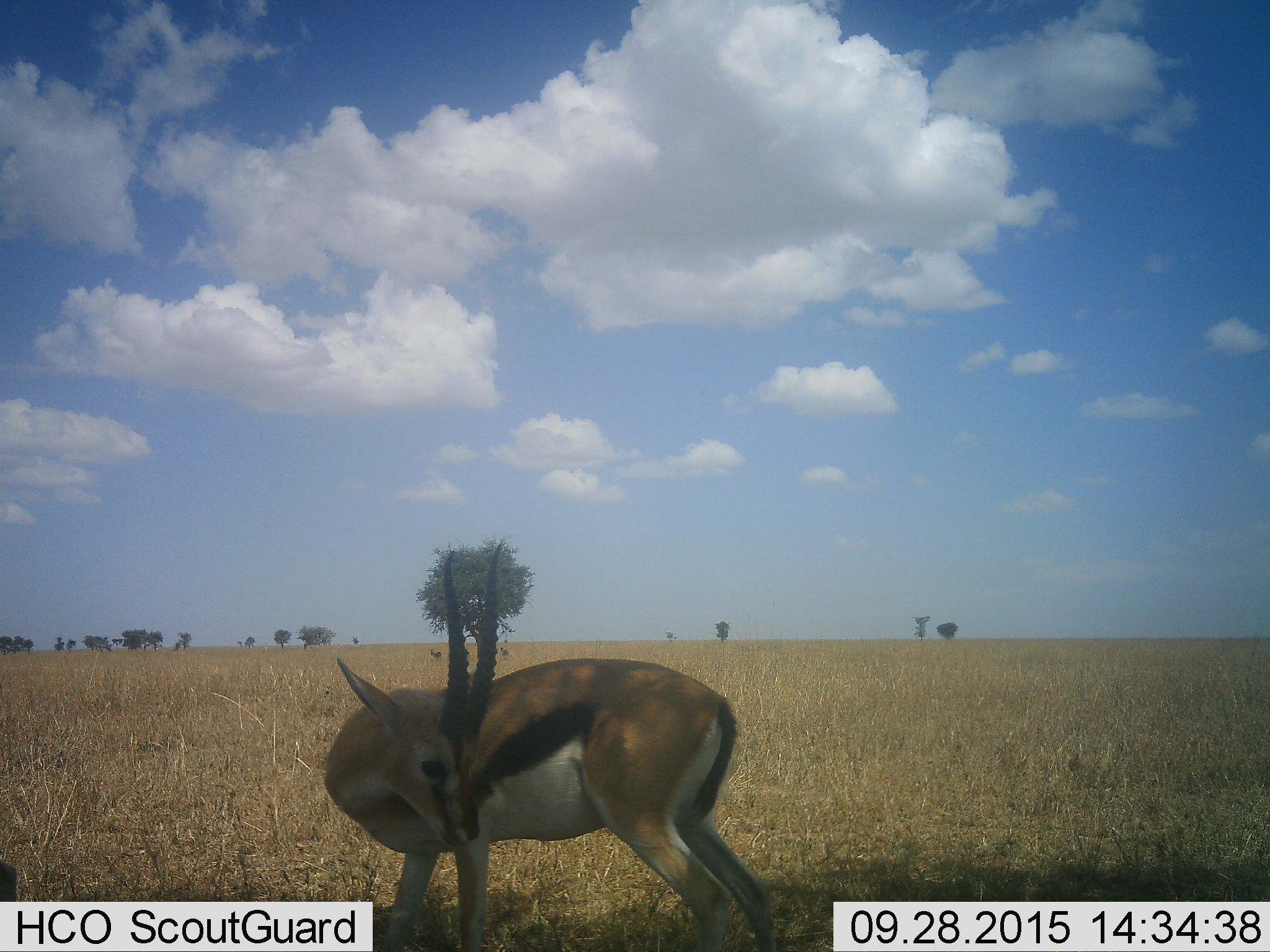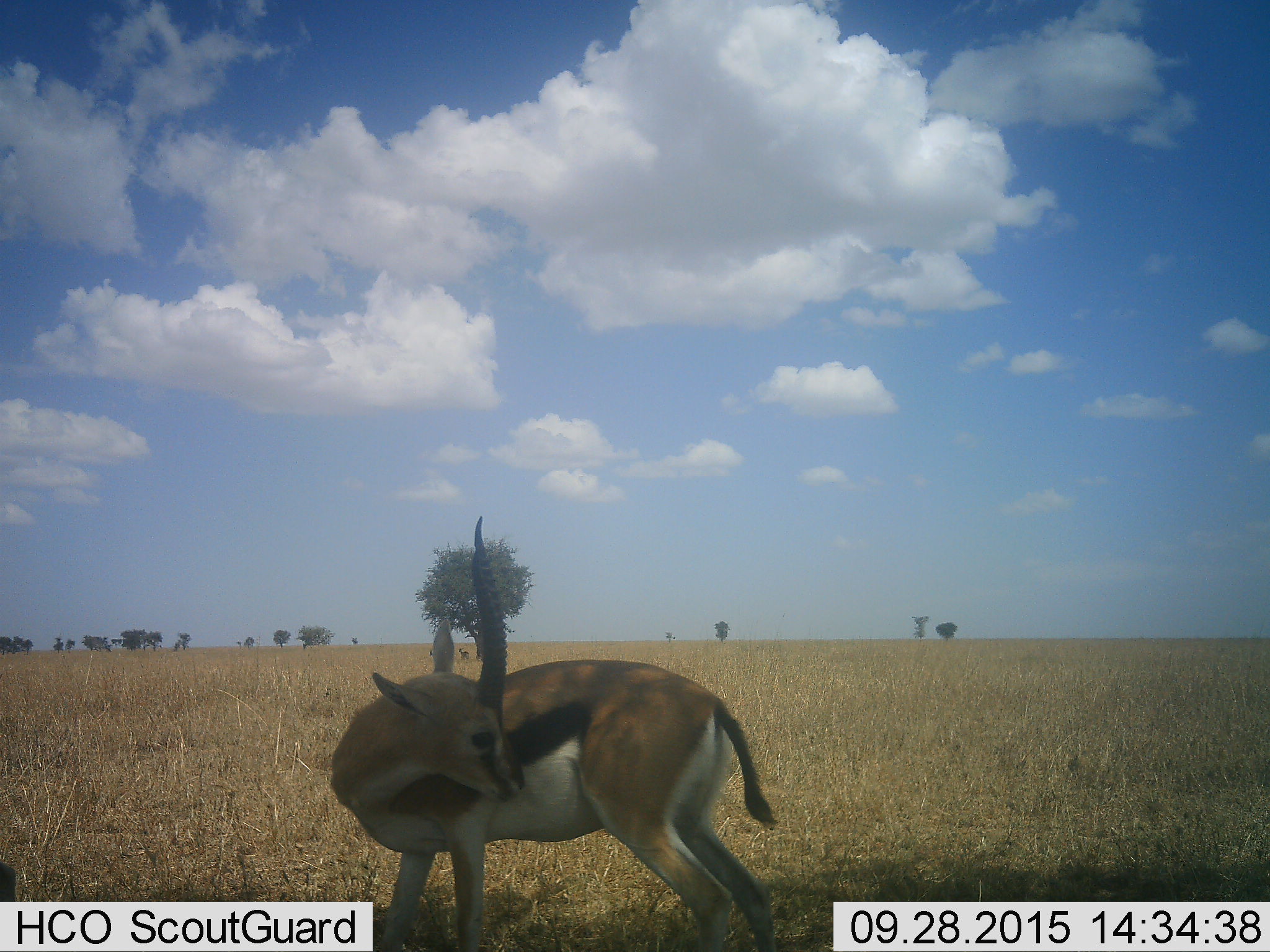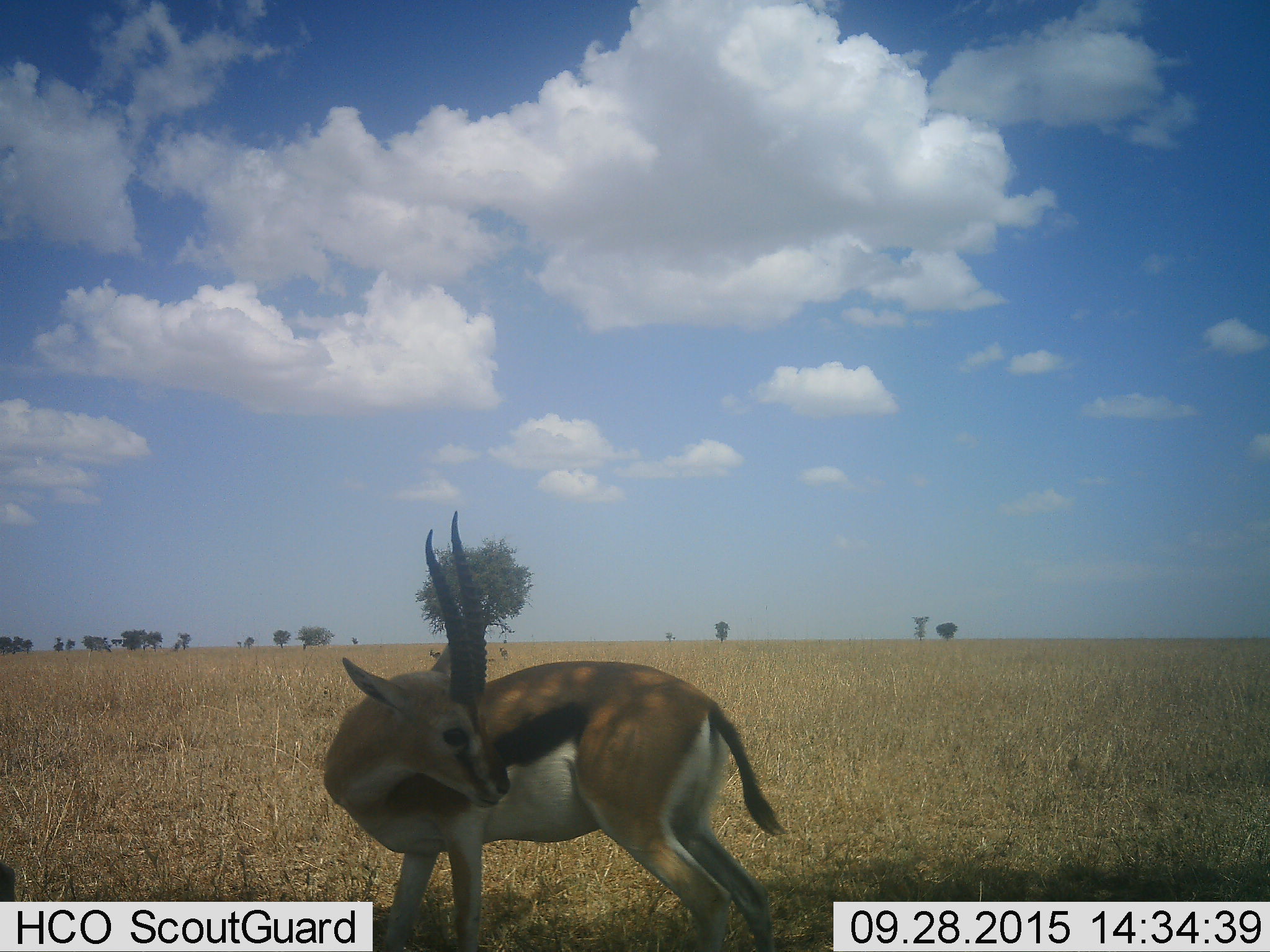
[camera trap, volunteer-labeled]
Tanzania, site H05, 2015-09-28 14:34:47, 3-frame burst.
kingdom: Animalia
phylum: Chordata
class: Mammalia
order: Artiodactyla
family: Bovidae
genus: Eudorcas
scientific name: Eudorcas thomsonii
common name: thomson's gazelle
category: gazellethomsons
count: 1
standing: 89%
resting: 0%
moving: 33%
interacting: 0%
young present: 0%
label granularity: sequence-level